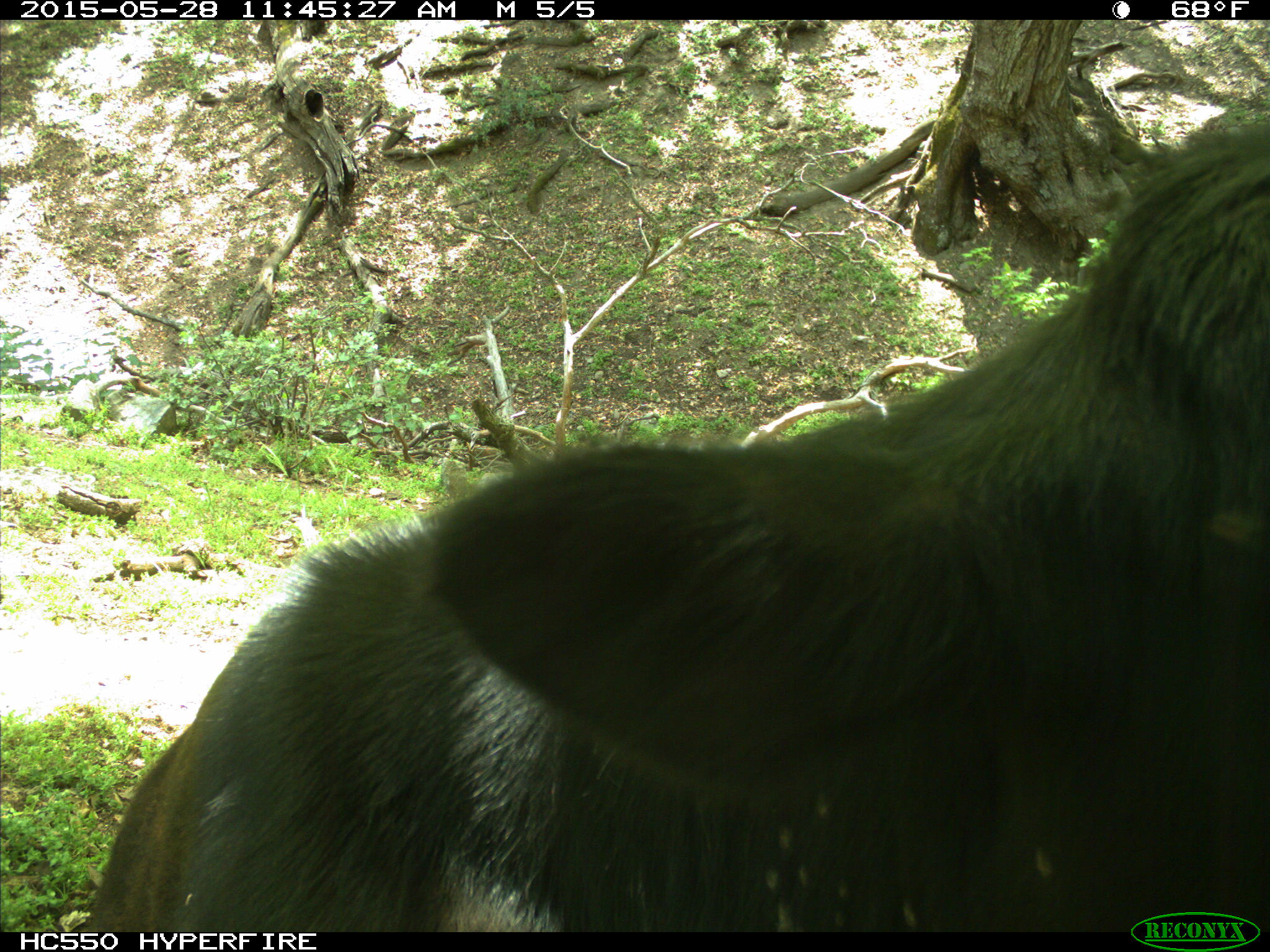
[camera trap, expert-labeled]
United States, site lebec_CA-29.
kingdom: Animalia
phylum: Chordata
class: Mammalia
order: Artiodactyla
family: Bovidae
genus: Bos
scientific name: Bos taurus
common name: domestic cow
Bos taurus (domestic cow).